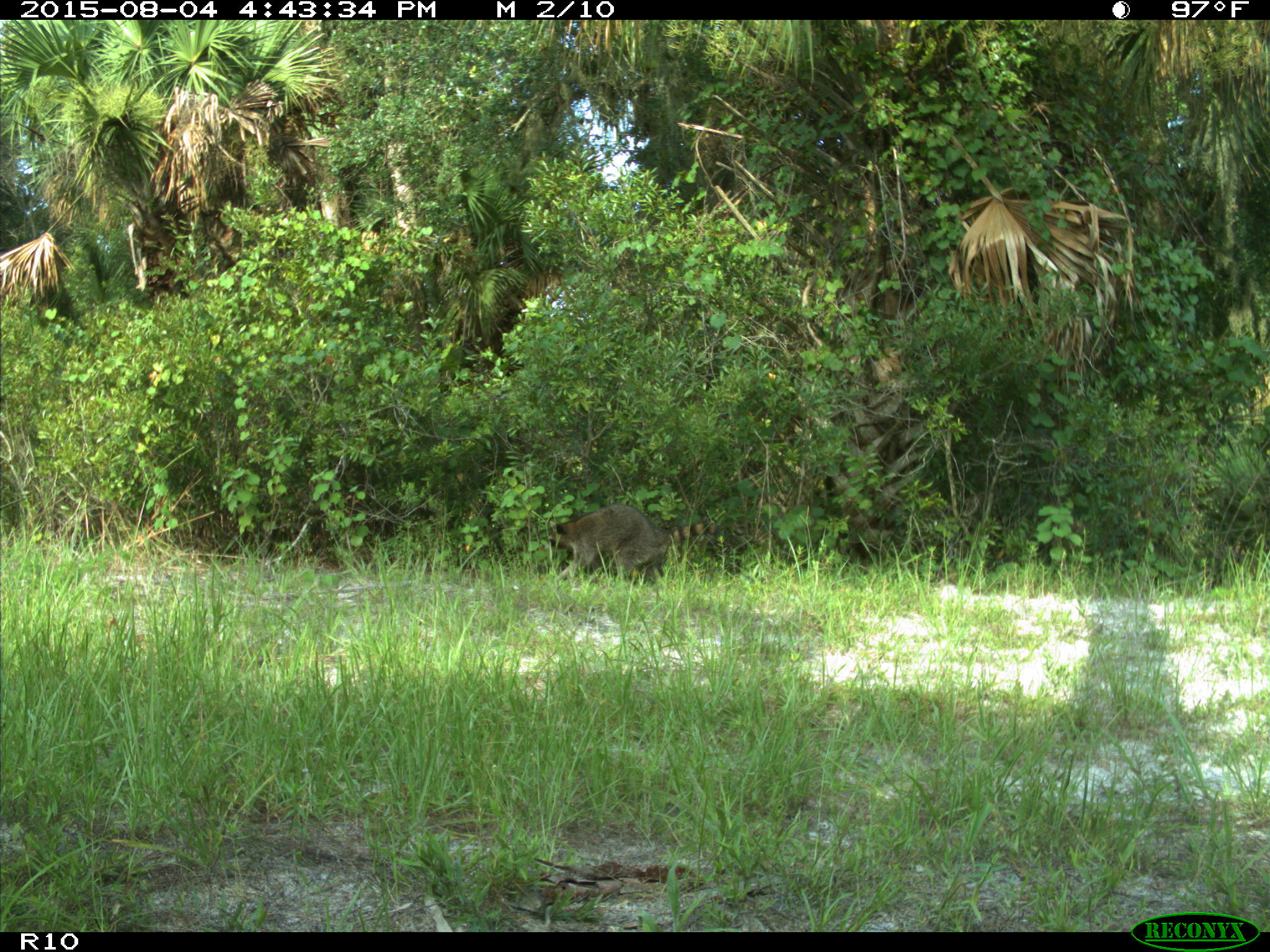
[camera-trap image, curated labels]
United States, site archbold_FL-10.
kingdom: Animalia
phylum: Chordata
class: Mammalia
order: Carnivora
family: Procyonidae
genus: Procyon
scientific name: Procyon lotor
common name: common raccoon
Procyon lotor (common raccoon).